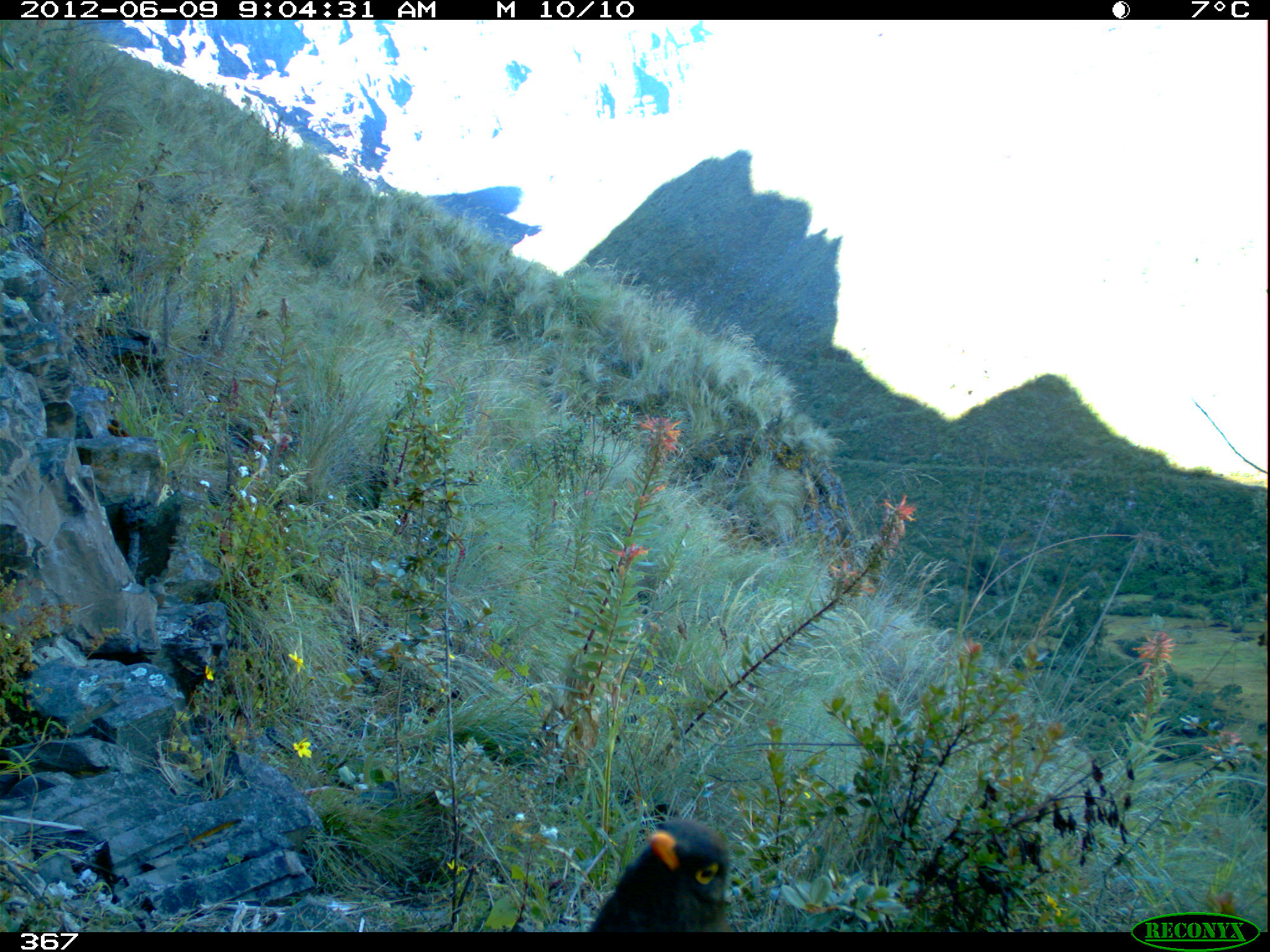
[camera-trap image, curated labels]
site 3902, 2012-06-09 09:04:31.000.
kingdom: Animalia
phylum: Chordata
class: Aves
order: Passeriformes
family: Turdidae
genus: Turdus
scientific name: Turdus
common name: true thrushes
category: turdus sp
Turdus sp (true thrushes) (Turdus).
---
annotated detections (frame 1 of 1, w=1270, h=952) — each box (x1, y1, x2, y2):
turdus sp: (588, 815, 732, 928)